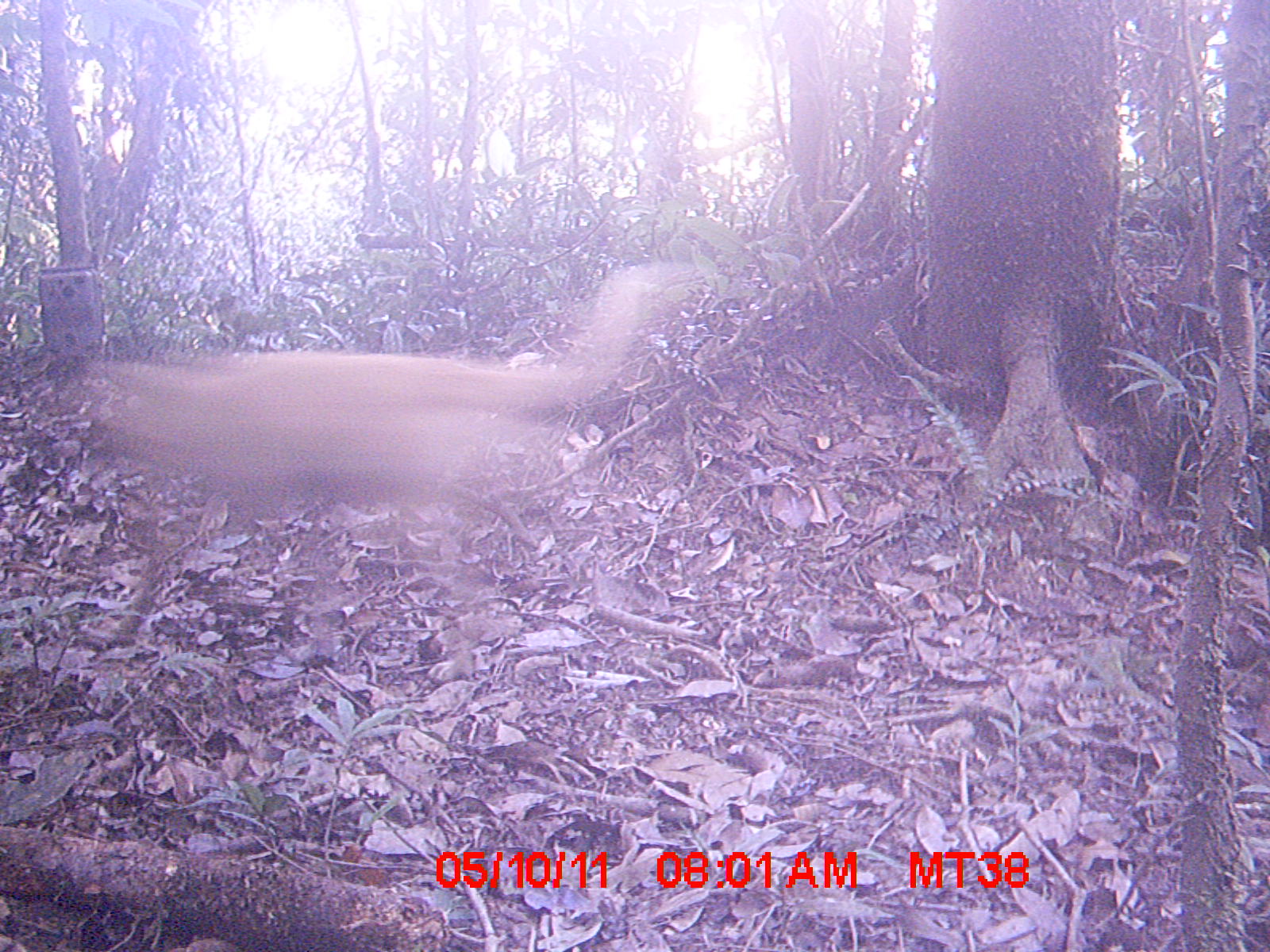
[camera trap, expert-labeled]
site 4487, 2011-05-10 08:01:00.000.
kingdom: Animalia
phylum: Chordata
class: Mammalia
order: Carnivora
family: Canidae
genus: Canis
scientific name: Canis familiaris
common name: domestic dog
Canis familiaris (domestic dog), count 4.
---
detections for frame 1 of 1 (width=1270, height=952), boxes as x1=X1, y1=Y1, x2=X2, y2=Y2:
canis familiaris: x1=58, y1=263, x2=678, y2=676